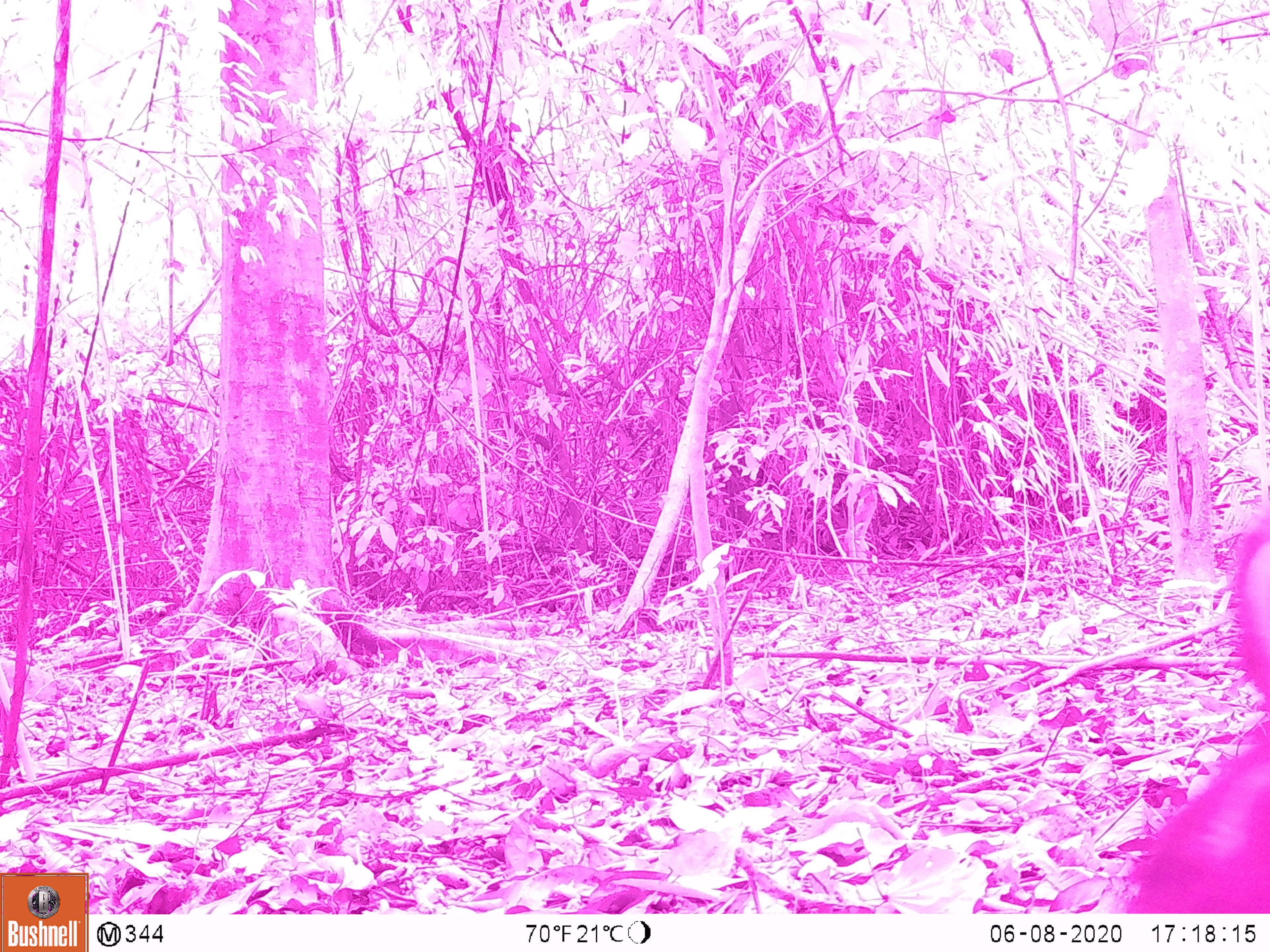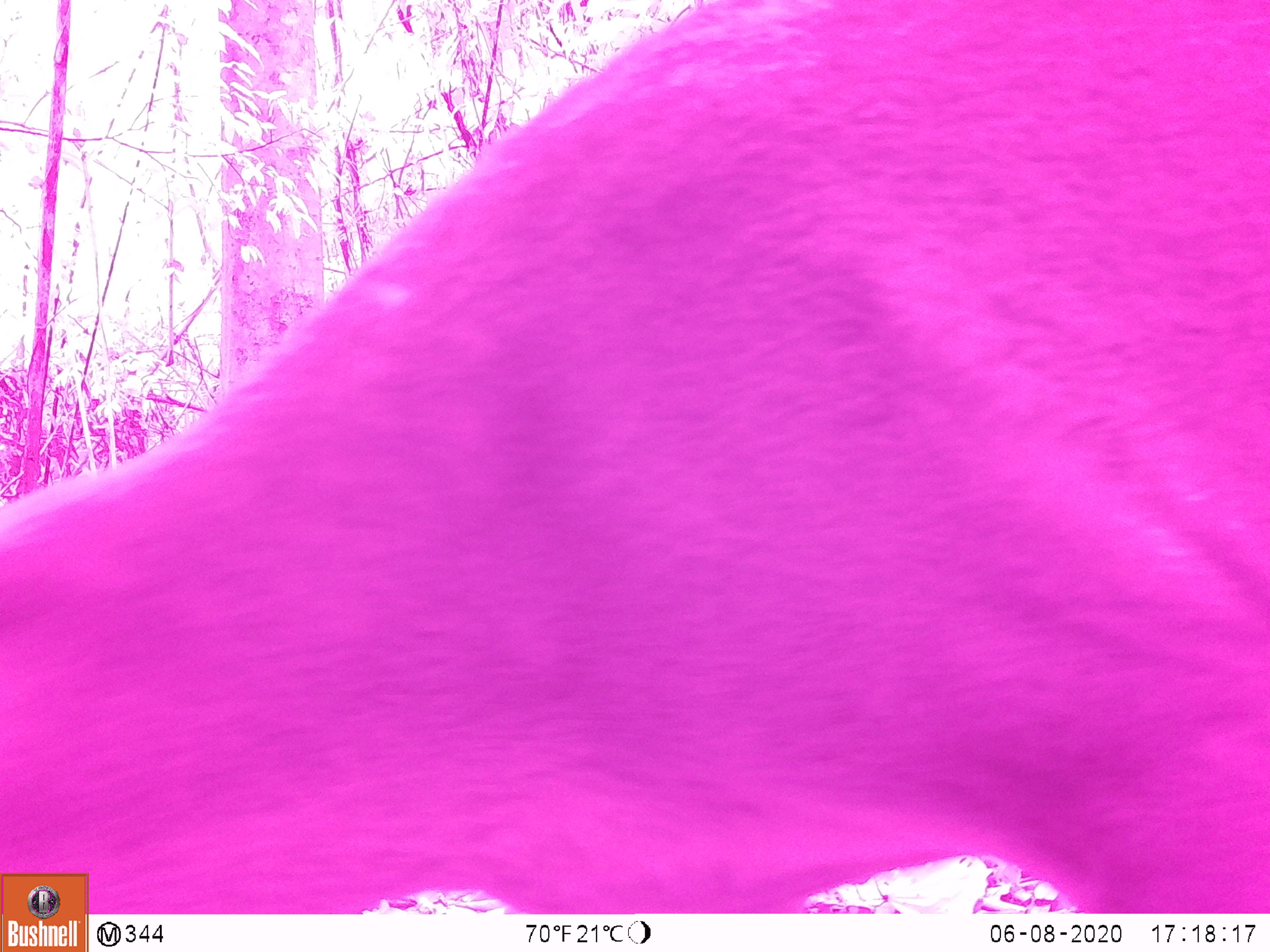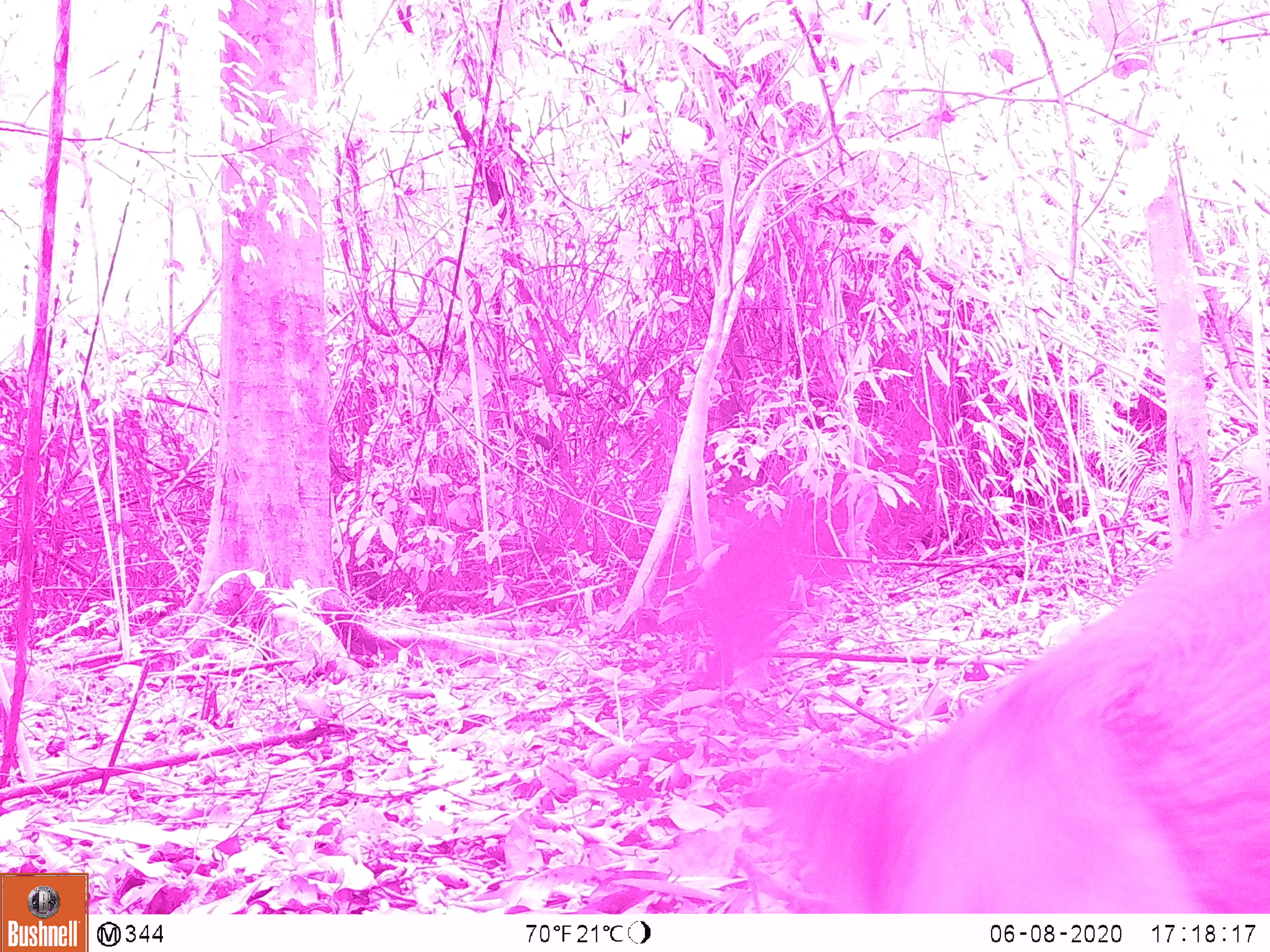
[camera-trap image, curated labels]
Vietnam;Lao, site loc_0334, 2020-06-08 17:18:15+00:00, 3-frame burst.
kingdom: Animalia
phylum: Chordata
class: Mammalia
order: Artiodactyla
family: Cervidae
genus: Muntiacus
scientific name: Muntiacus vuquangensis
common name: large-antlered muntjac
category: large antlered muntjac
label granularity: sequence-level